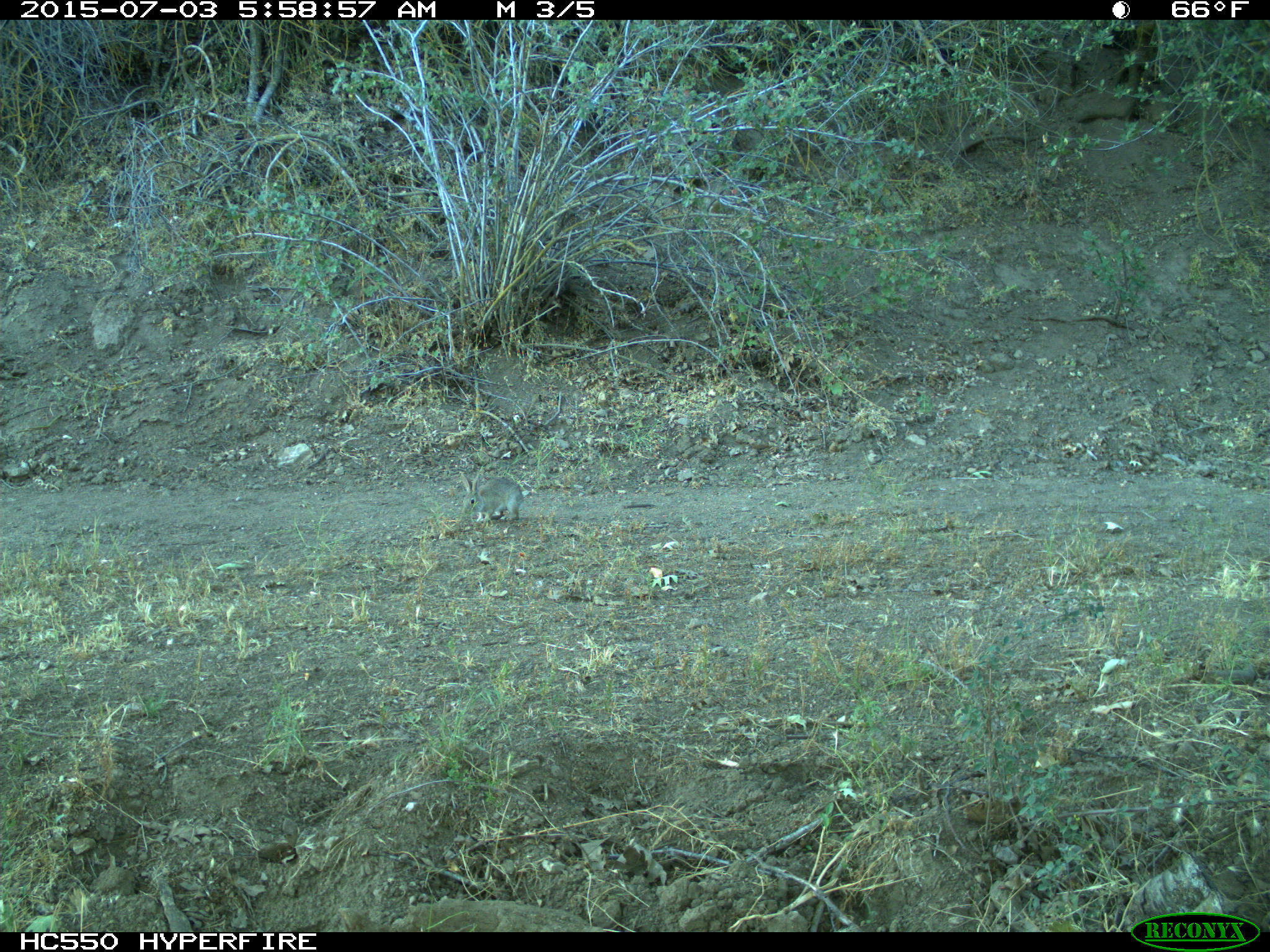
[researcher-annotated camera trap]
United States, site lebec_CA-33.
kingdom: Animalia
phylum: Chordata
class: Mammalia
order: Lagomorpha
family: Leporidae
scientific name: Leporidae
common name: rabbits and hares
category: unidentified rabbit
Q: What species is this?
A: Unidentified rabbit (rabbits and hares) (Leporidae).